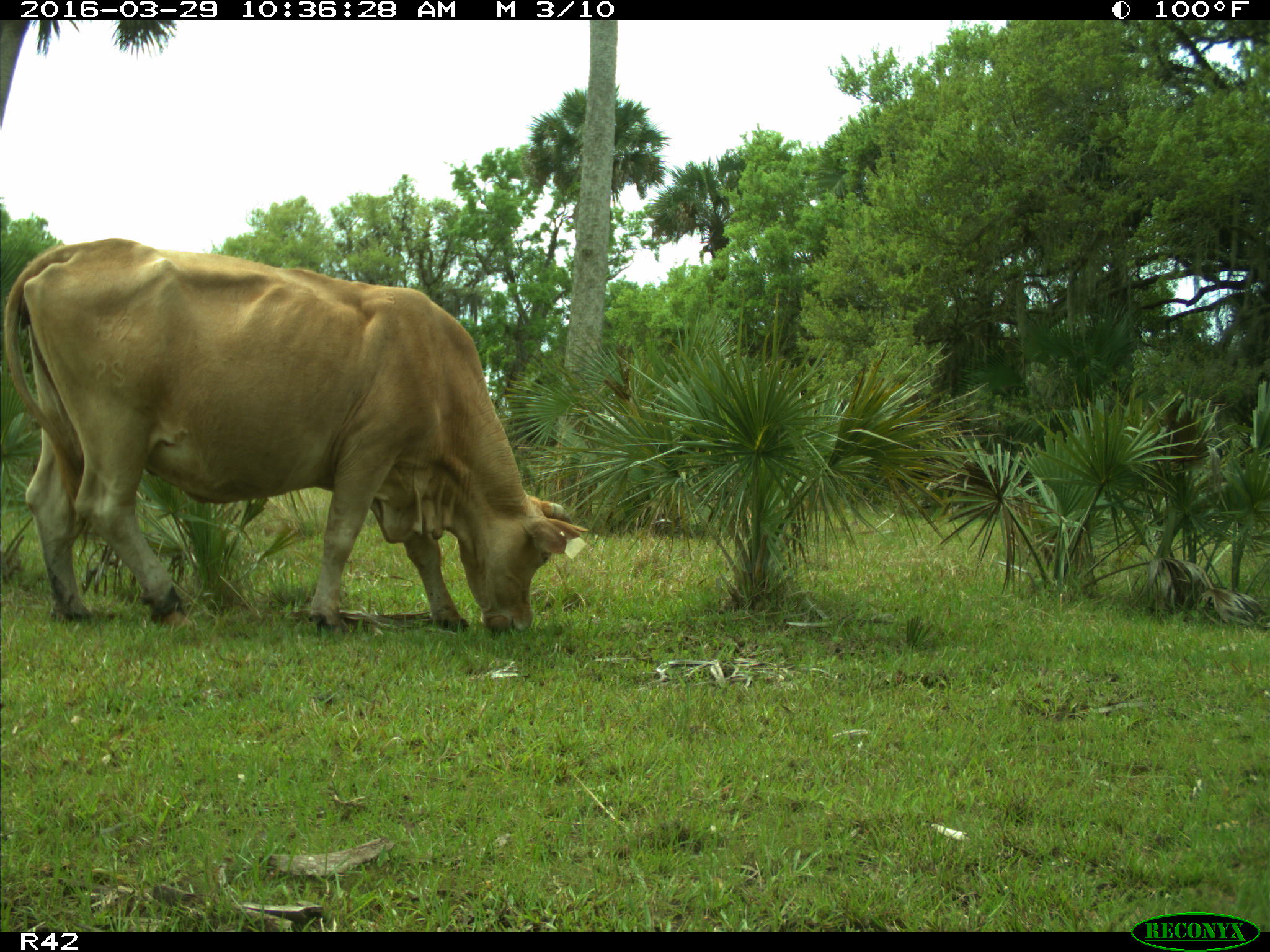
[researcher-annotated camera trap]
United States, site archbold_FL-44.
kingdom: Animalia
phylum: Chordata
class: Mammalia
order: Artiodactyla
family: Bovidae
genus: Bos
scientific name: Bos taurus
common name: domestic cow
Bos taurus (domestic cow).